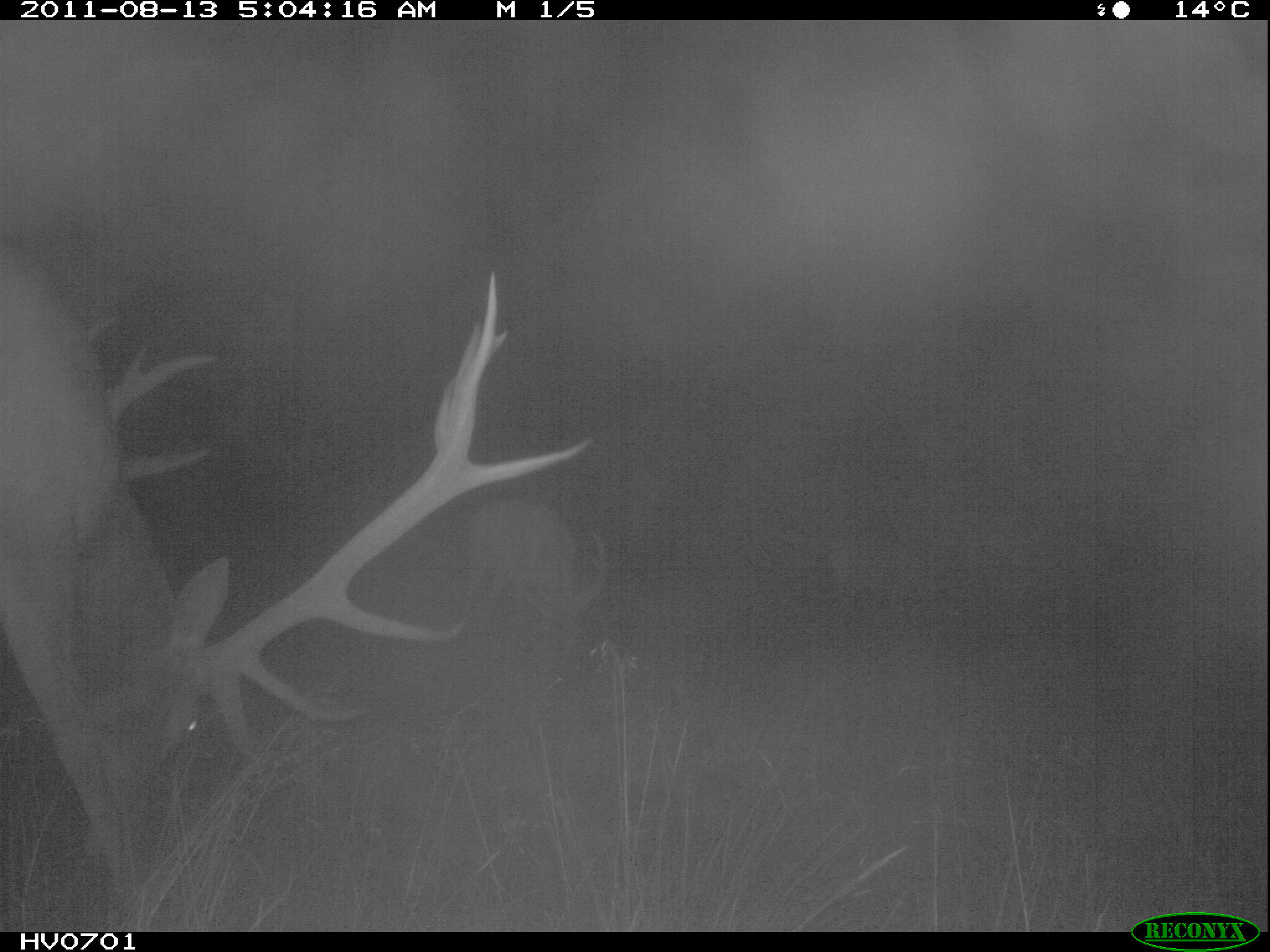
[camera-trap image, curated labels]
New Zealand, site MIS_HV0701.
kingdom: Animalia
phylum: Chordata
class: Mammalia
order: Artiodactyla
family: Cervidae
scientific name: Cervidae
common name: deer